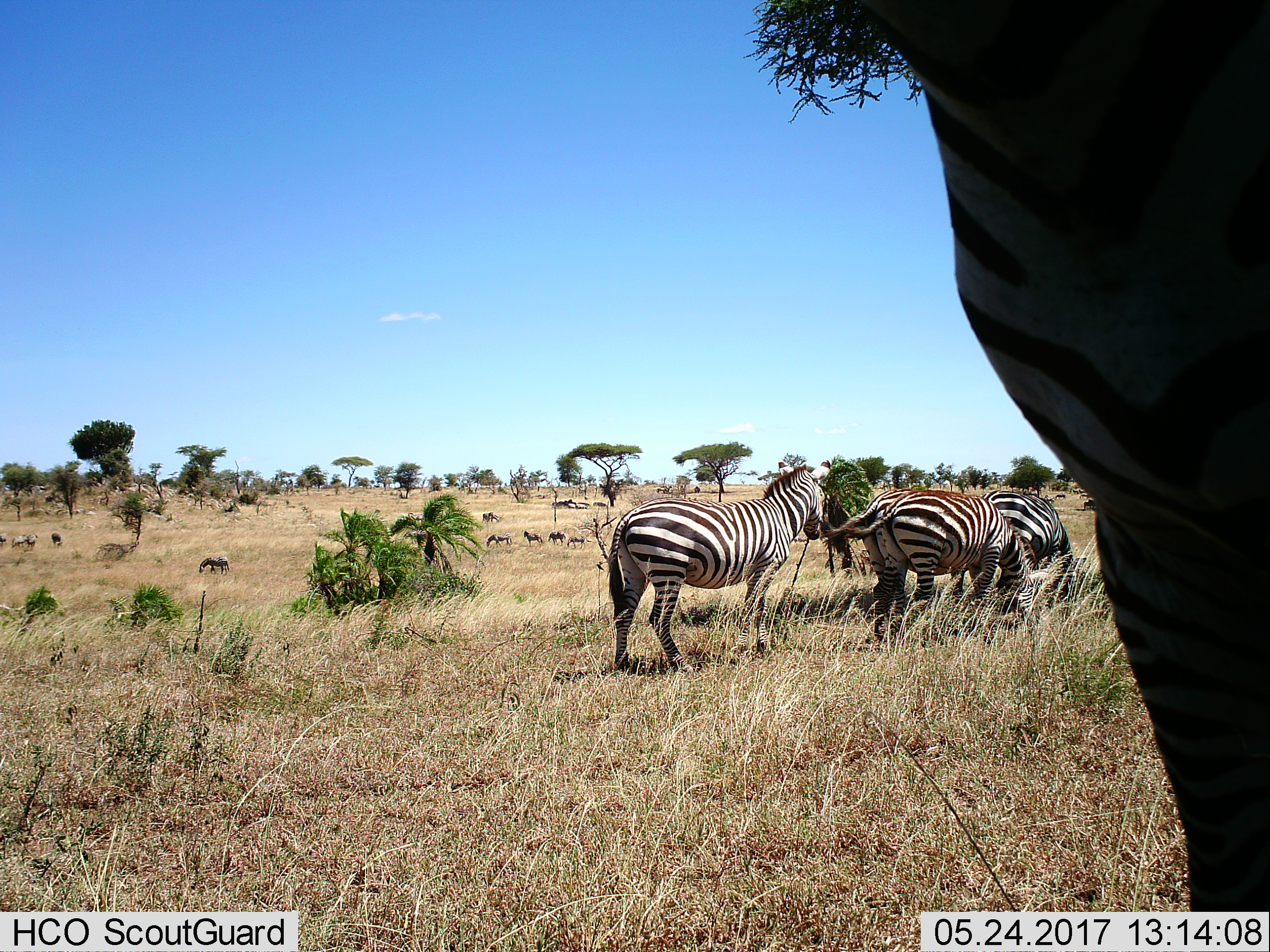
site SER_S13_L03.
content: unidentified animal